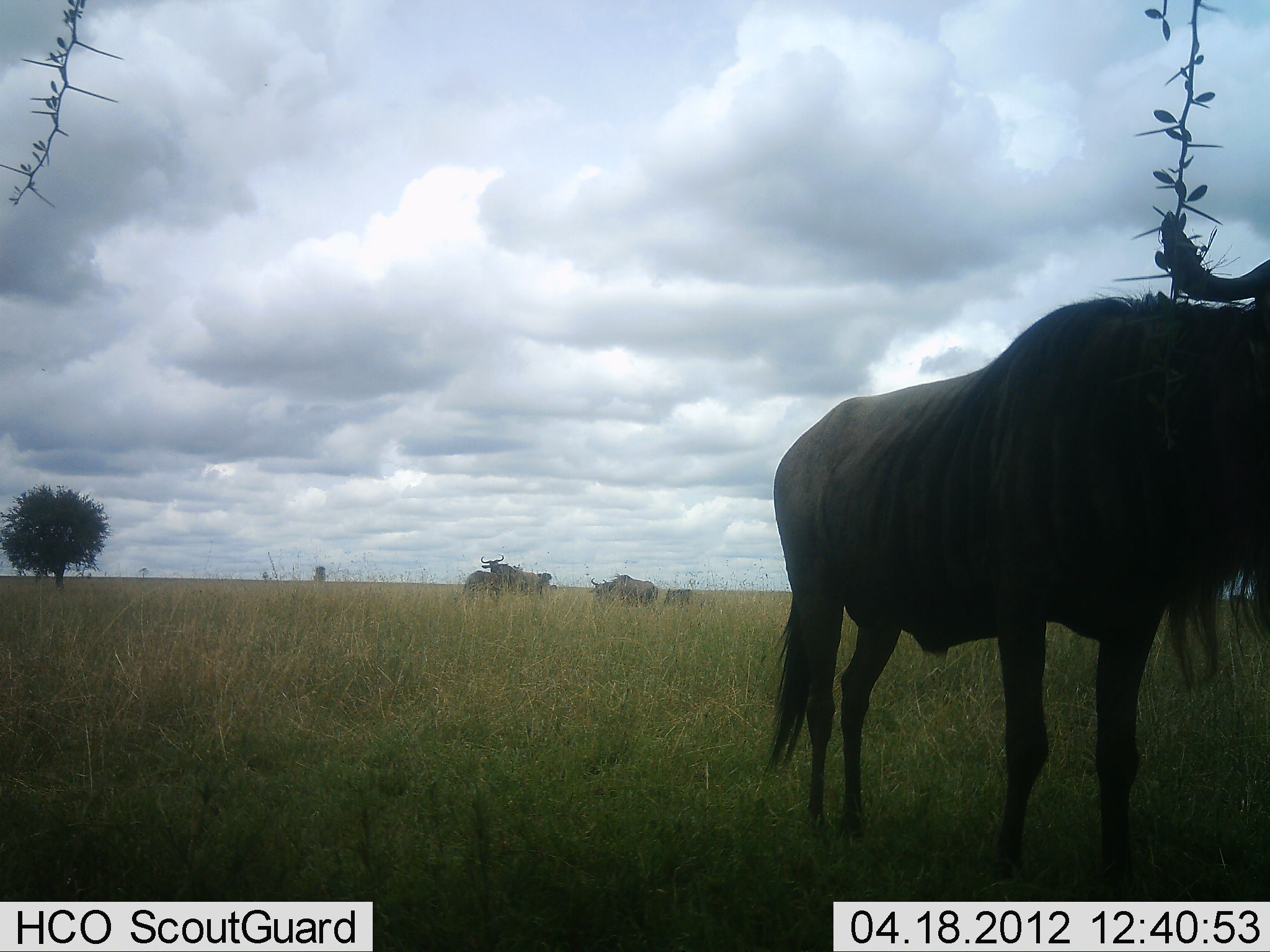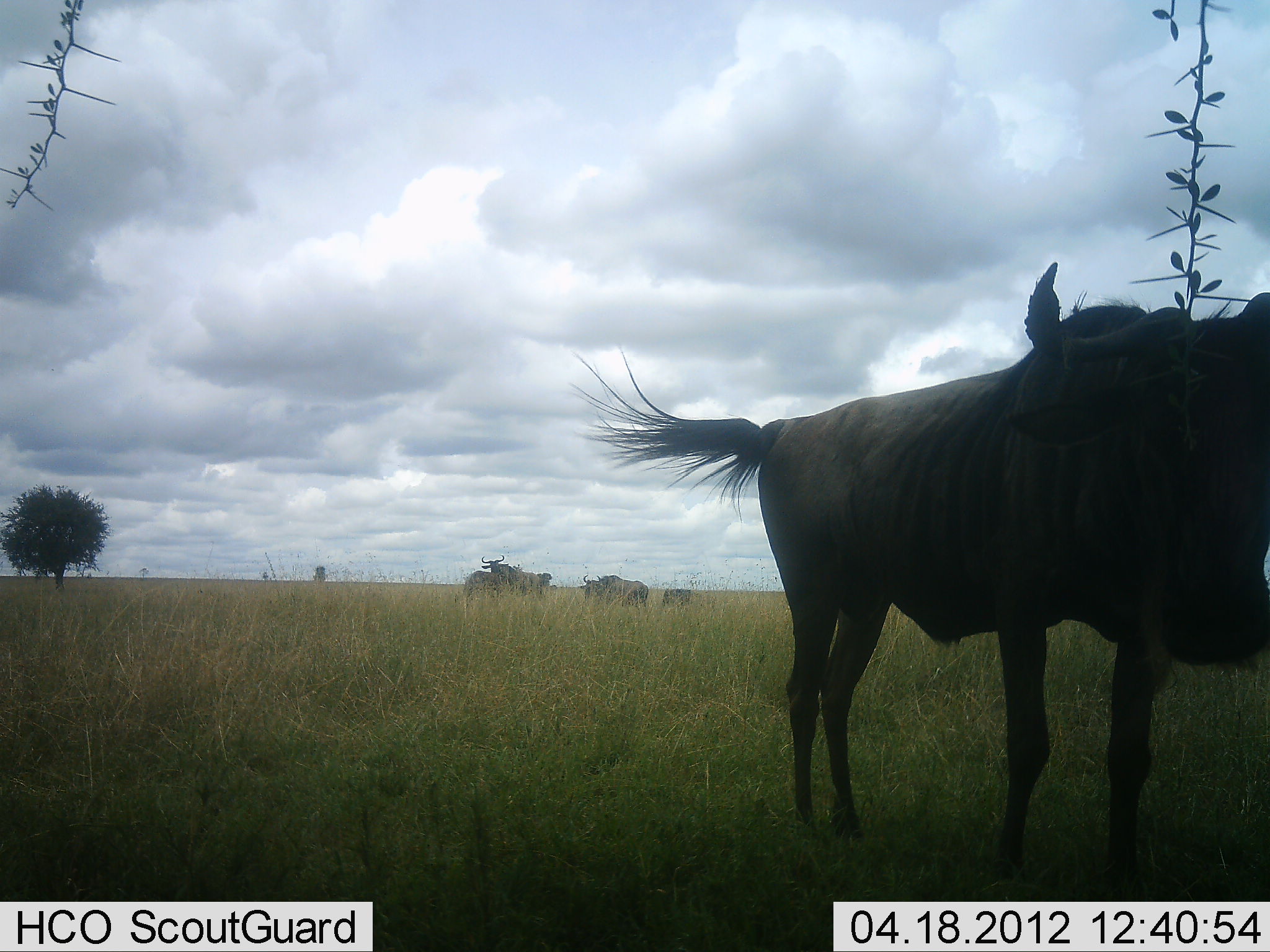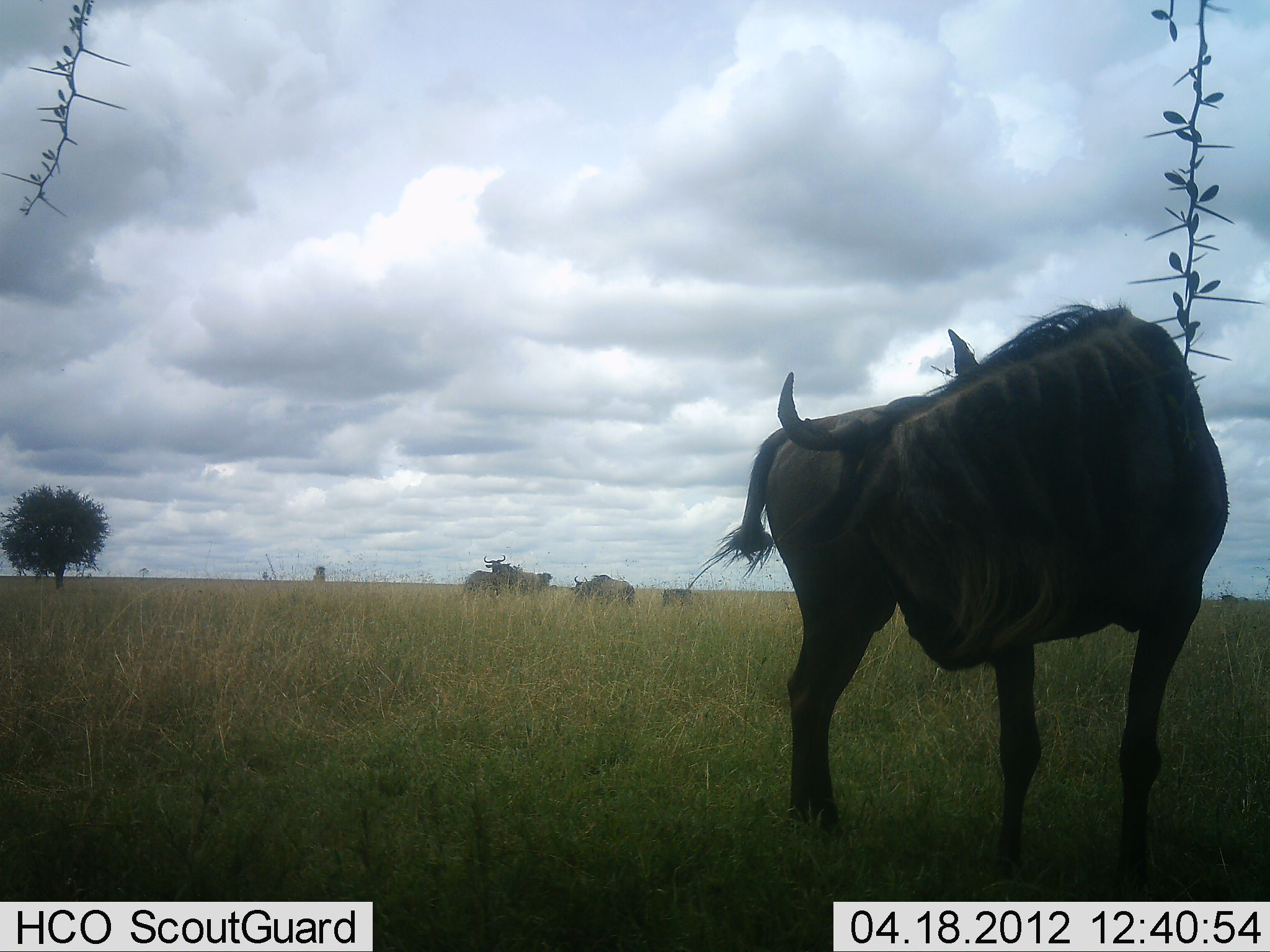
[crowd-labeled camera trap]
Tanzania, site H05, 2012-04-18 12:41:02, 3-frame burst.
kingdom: Animalia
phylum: Chordata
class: Mammalia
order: Artiodactyla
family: Bovidae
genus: Connochaetes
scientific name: Connochaetes taurinus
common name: blue wildebeest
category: wildebeest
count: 6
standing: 93%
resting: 0%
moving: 21%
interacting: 0%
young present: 7%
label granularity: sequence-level